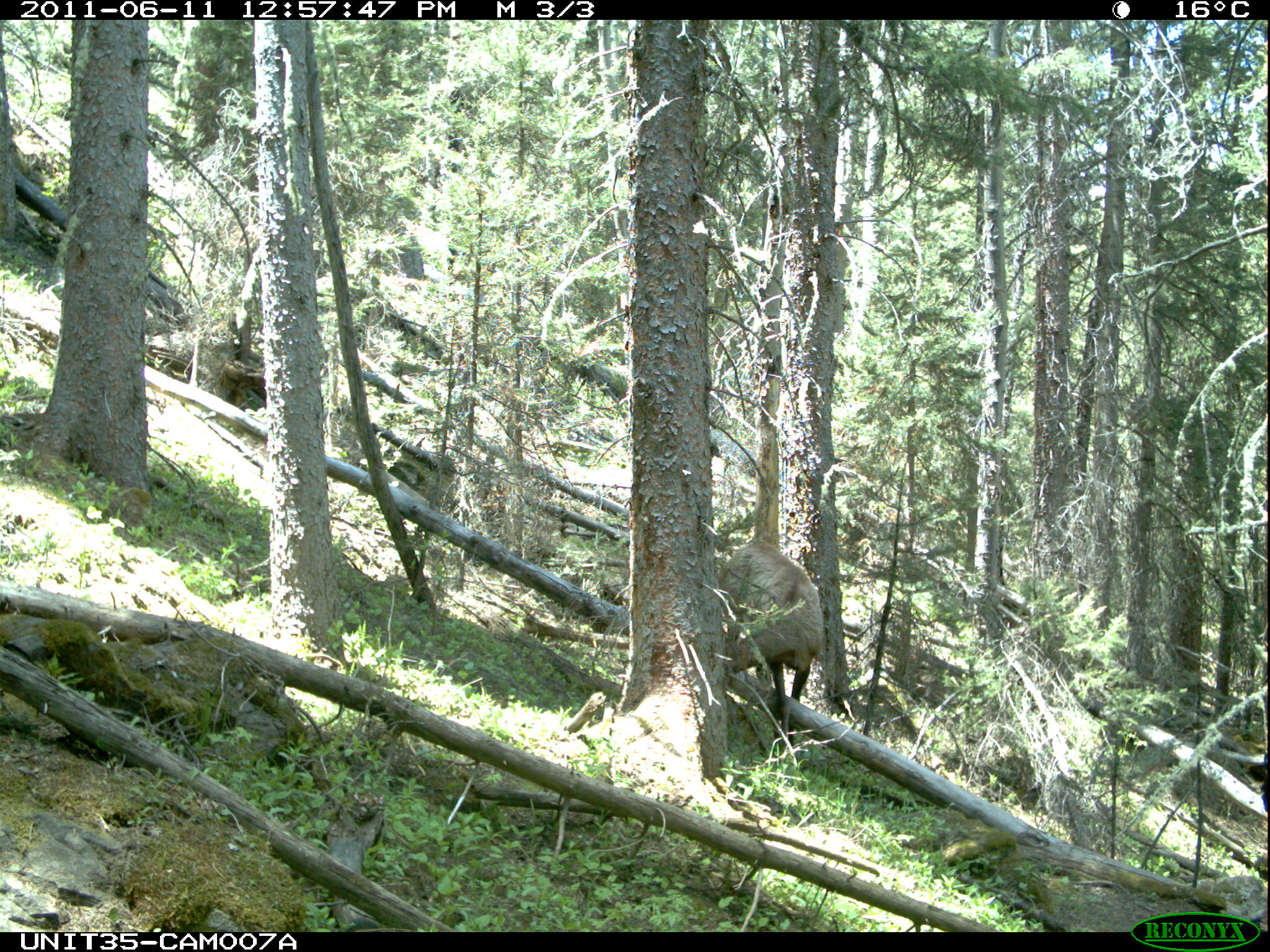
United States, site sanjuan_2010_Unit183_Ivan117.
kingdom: Animalia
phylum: Chordata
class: Mammalia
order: Artiodactyla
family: Cervidae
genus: Cervus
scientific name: Cervus elaphus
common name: red deer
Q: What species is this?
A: Cervus elaphus (red deer).